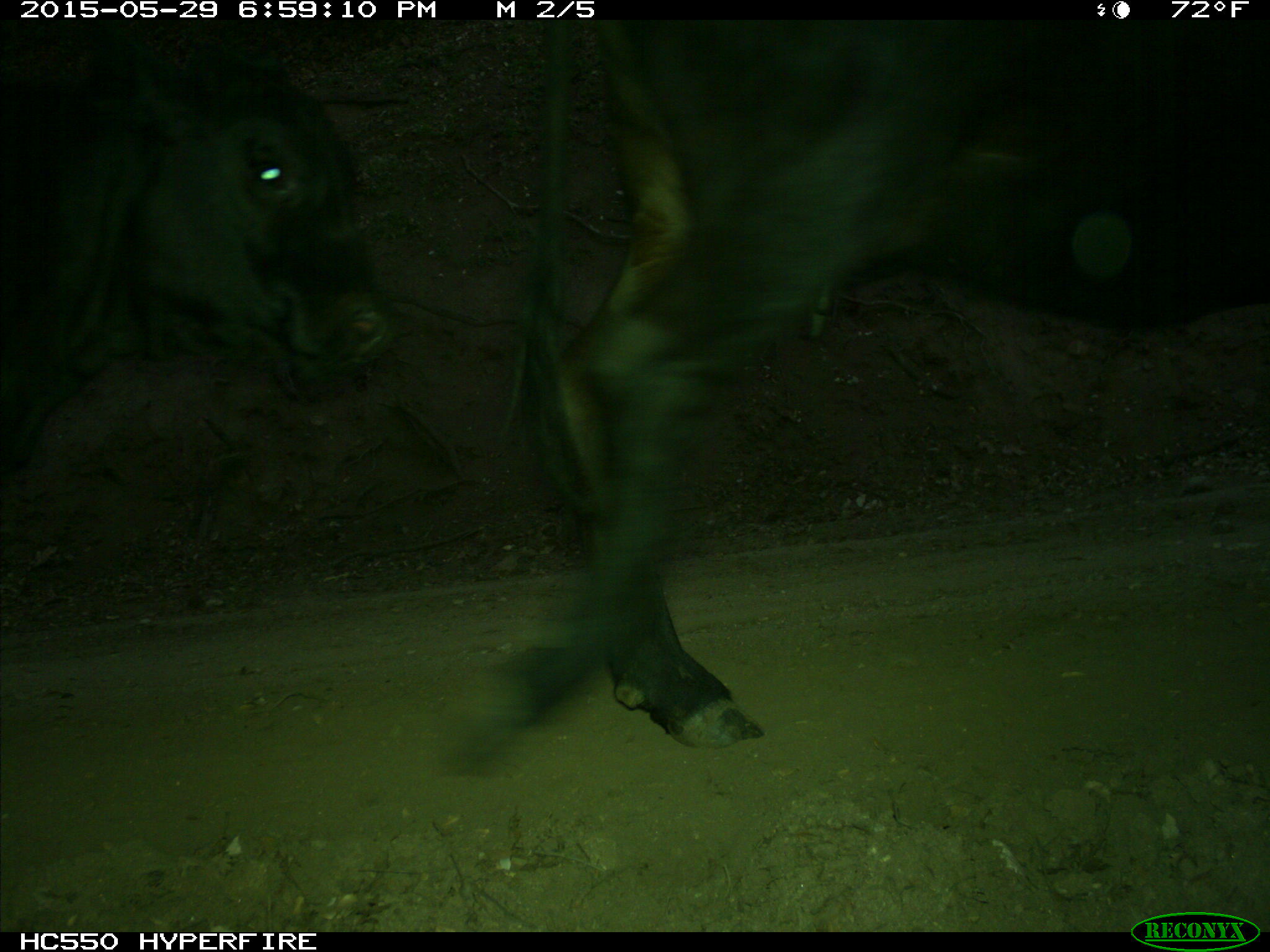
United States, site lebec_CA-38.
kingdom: Animalia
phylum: Chordata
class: Mammalia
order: Artiodactyla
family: Bovidae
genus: Bos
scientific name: Bos taurus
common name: domestic cow